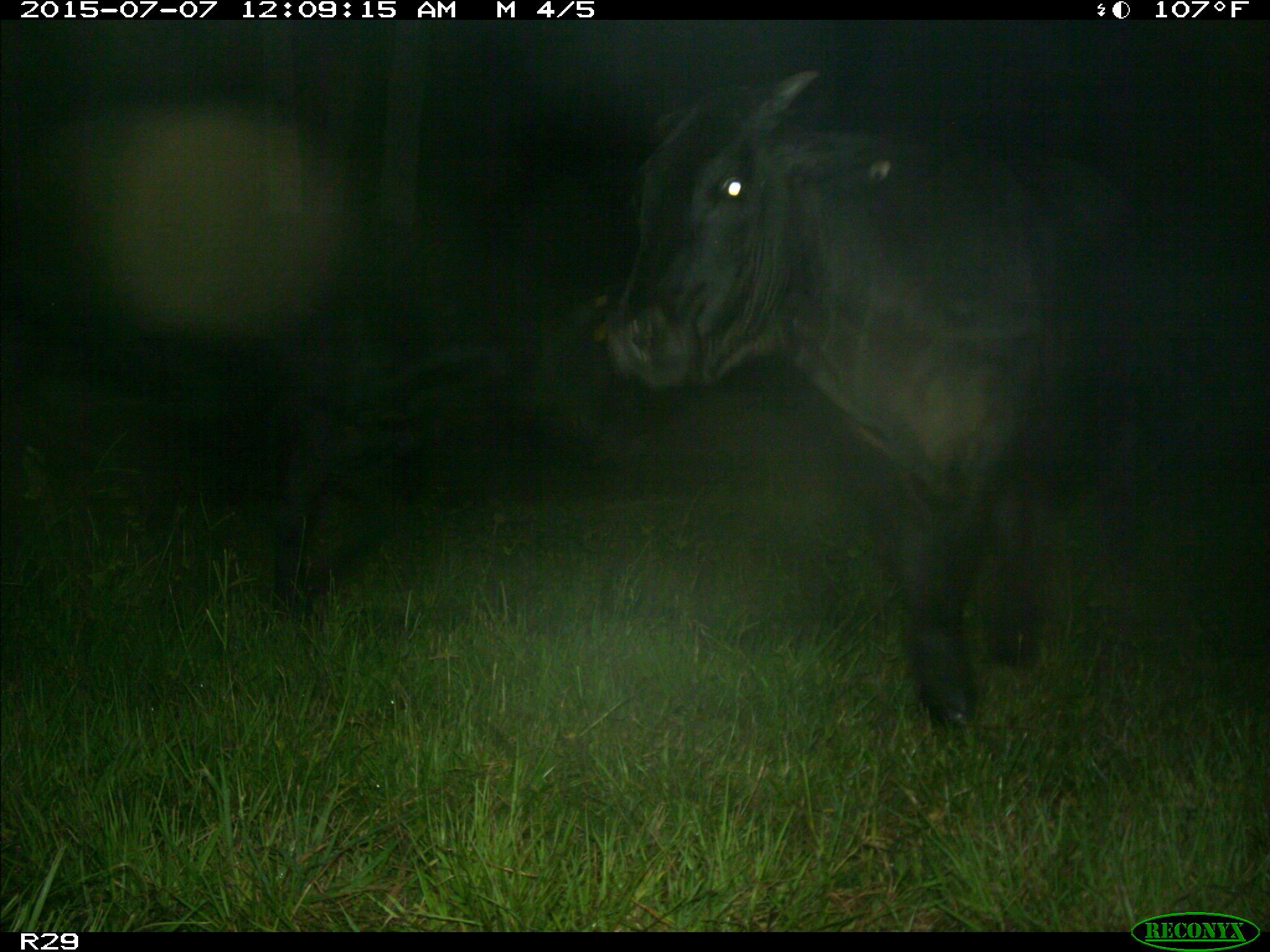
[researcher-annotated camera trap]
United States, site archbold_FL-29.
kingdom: Animalia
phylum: Chordata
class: Mammalia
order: Artiodactyla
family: Bovidae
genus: Bos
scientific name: Bos taurus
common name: domestic cow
Bos taurus (domestic cow).